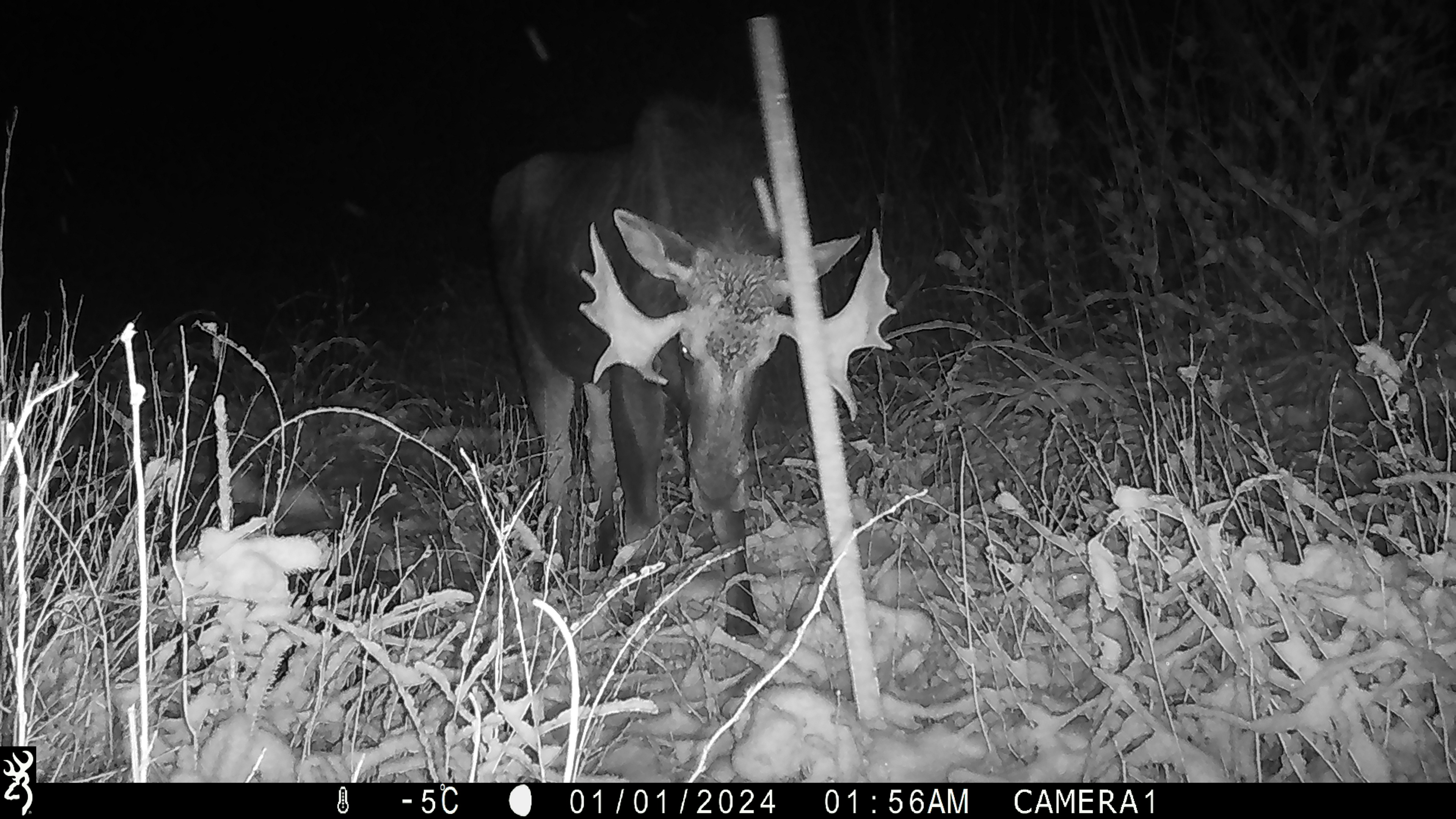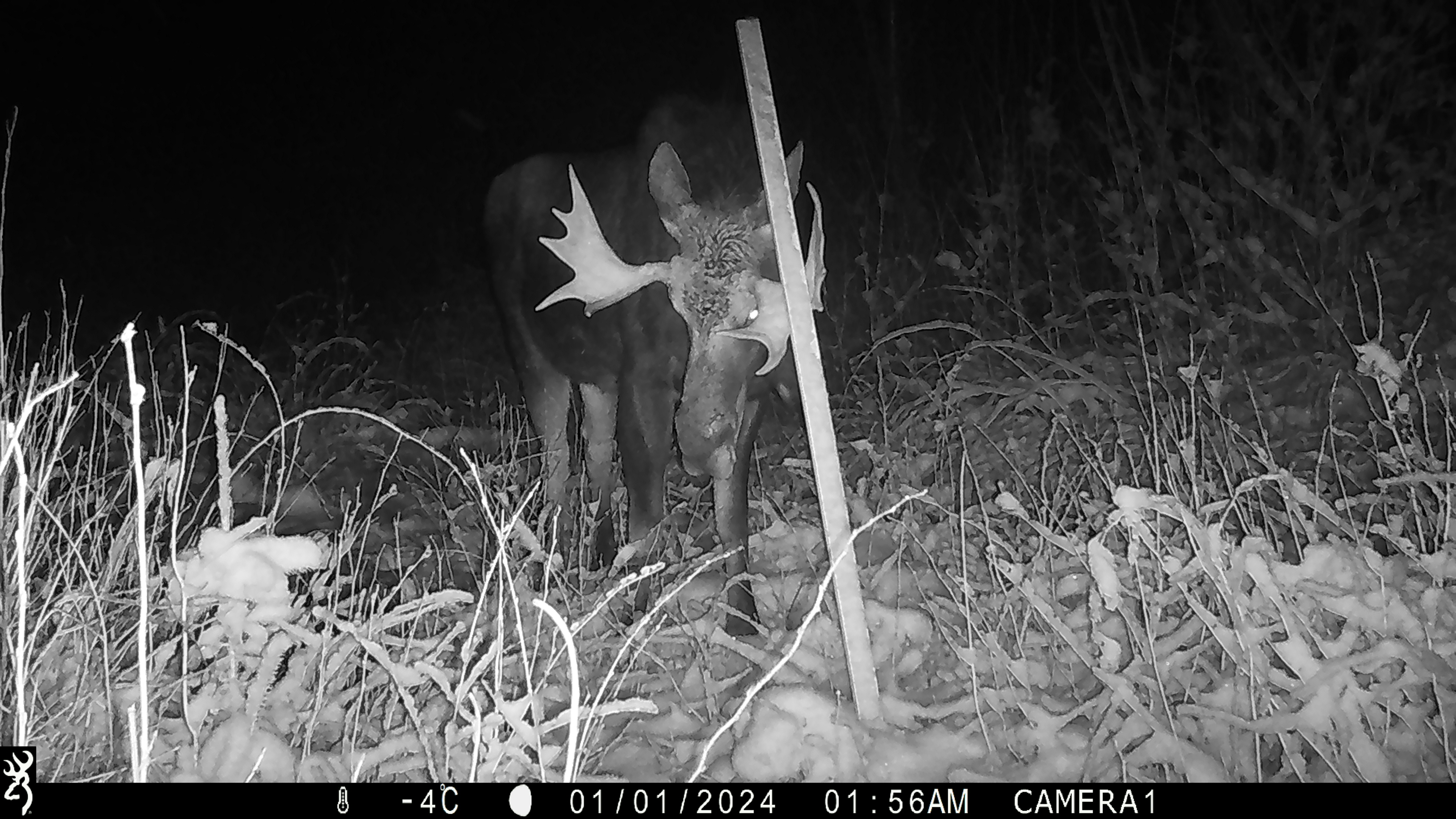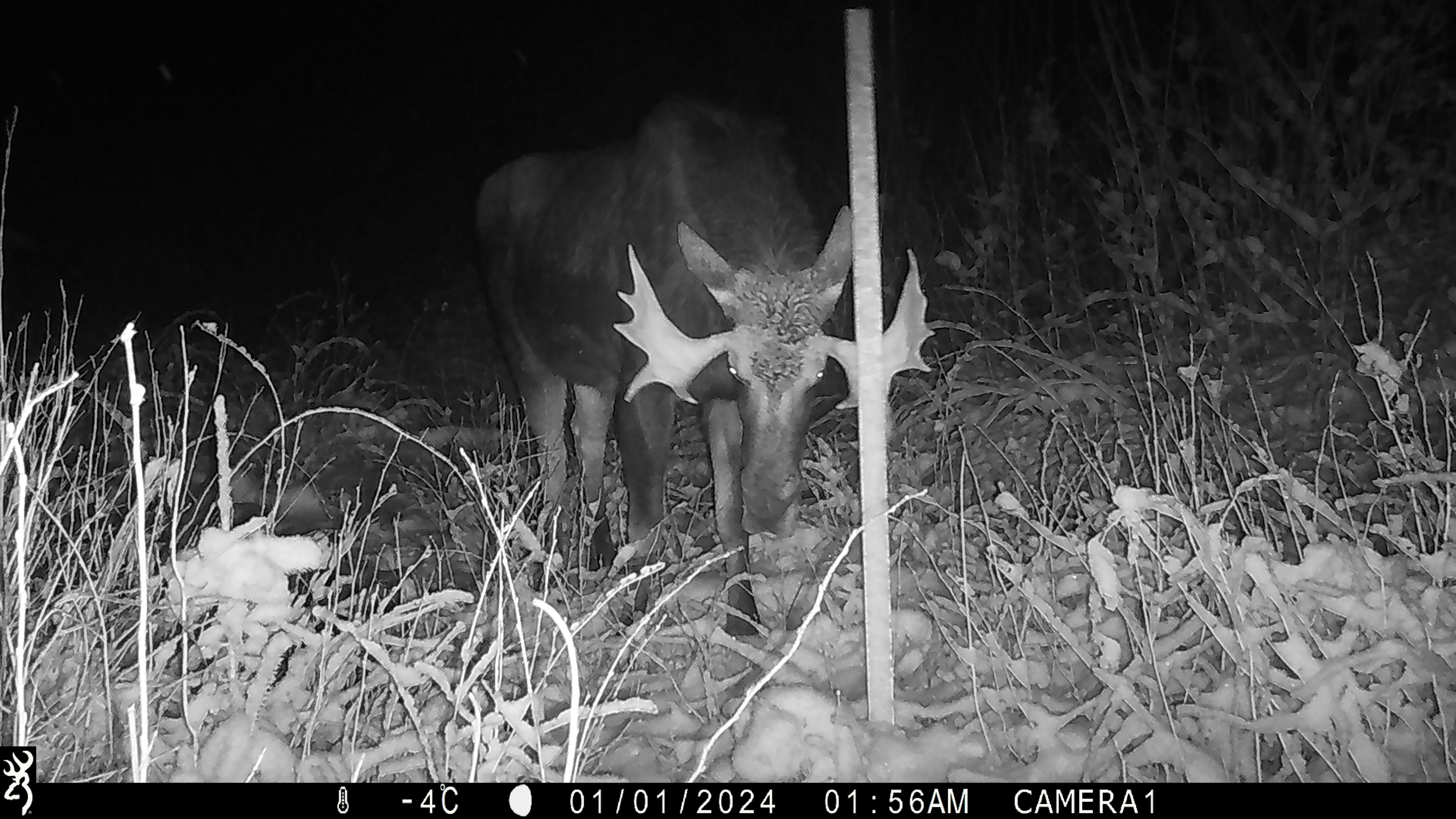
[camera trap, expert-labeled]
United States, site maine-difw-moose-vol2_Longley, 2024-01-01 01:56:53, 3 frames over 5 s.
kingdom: Animalia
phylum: Chordata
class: Mammalia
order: Artiodactyla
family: Cervidae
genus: Alces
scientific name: Alces alces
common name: moose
Moose (Alces alces).